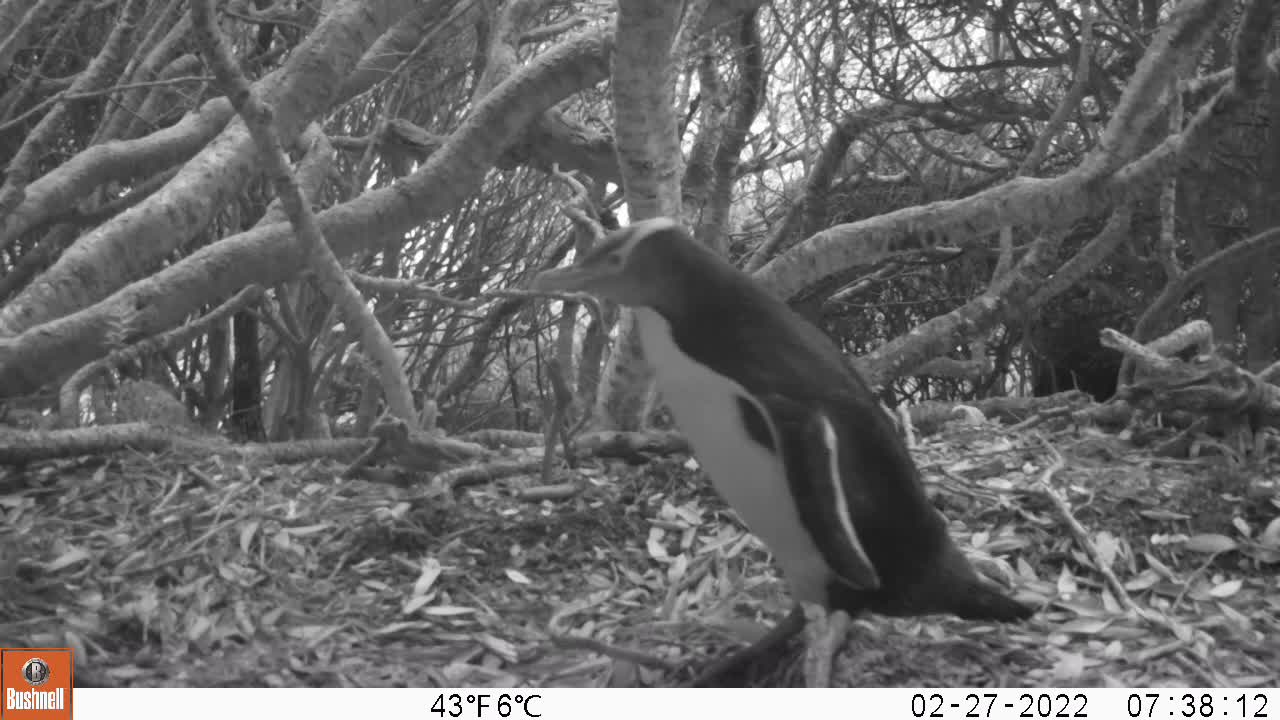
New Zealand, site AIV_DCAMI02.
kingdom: Animalia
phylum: Chordata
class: Aves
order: Sphenisciformes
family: Spheniscidae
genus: Megadyptes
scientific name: Megadyptes antipodes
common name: yellow-eyed penguin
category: yellow eyed penguin